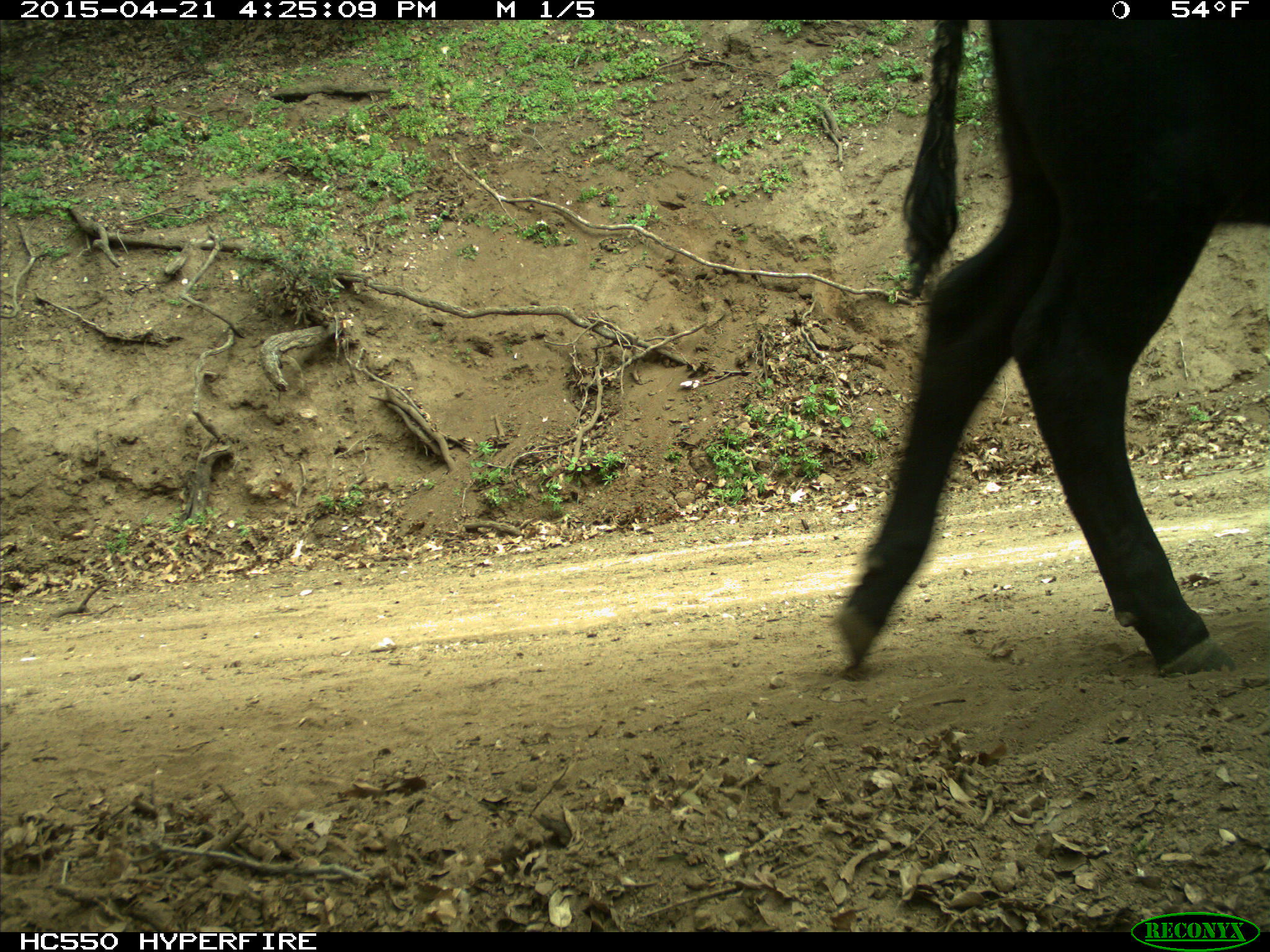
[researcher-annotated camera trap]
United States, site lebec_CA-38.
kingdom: Animalia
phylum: Chordata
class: Mammalia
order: Artiodactyla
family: Bovidae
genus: Bos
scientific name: Bos taurus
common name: domestic cow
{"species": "Bos taurus (domestic cow)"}